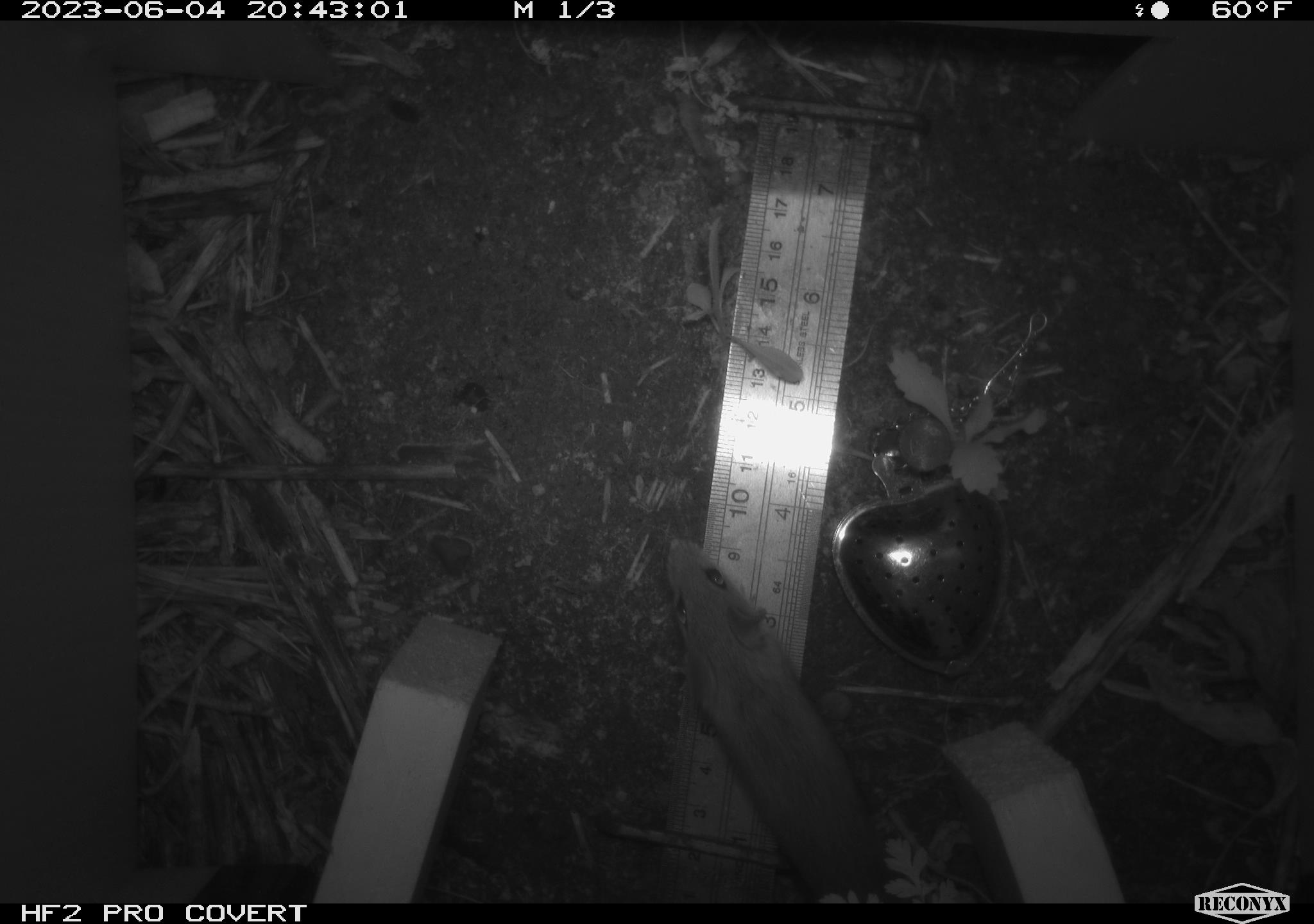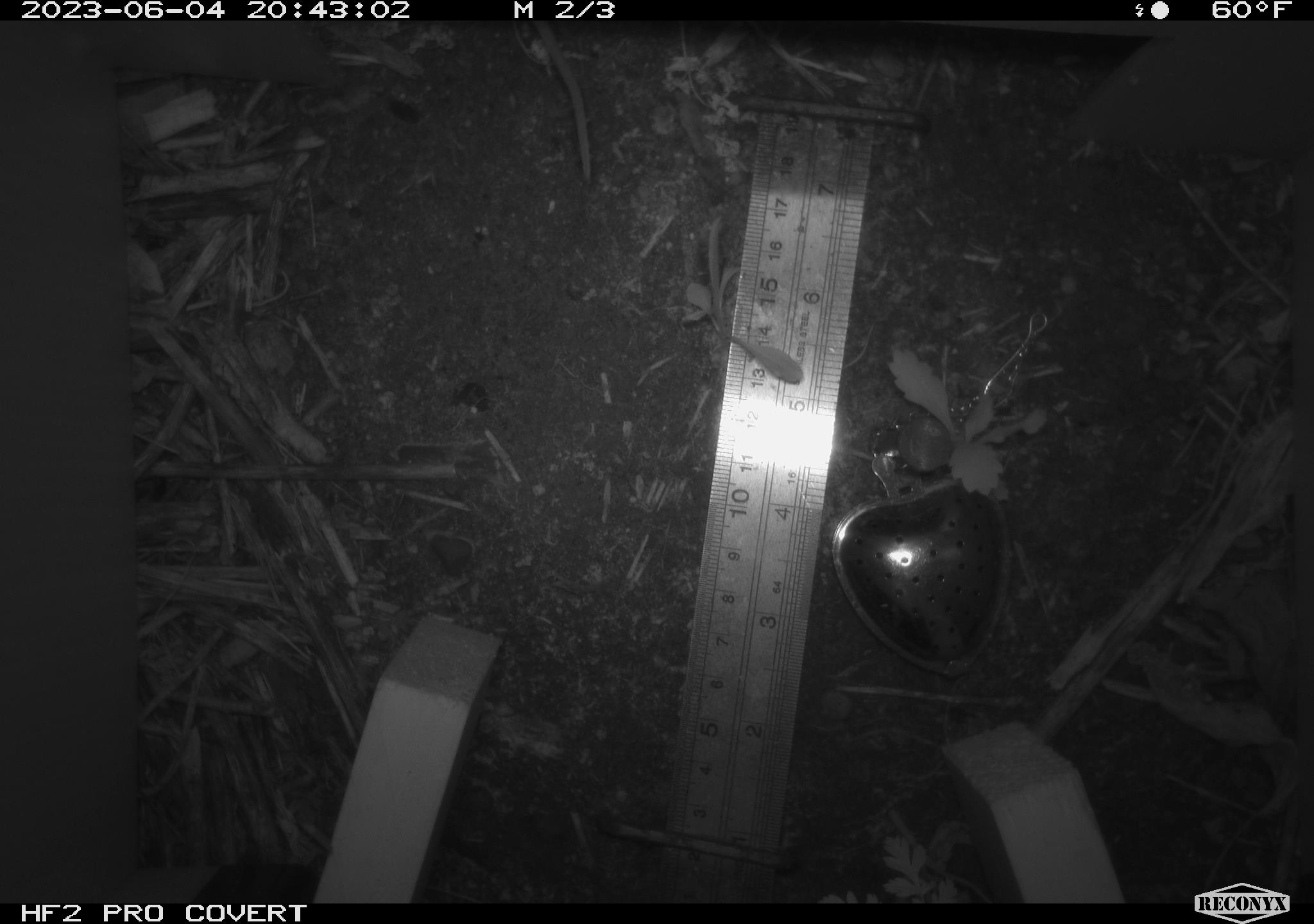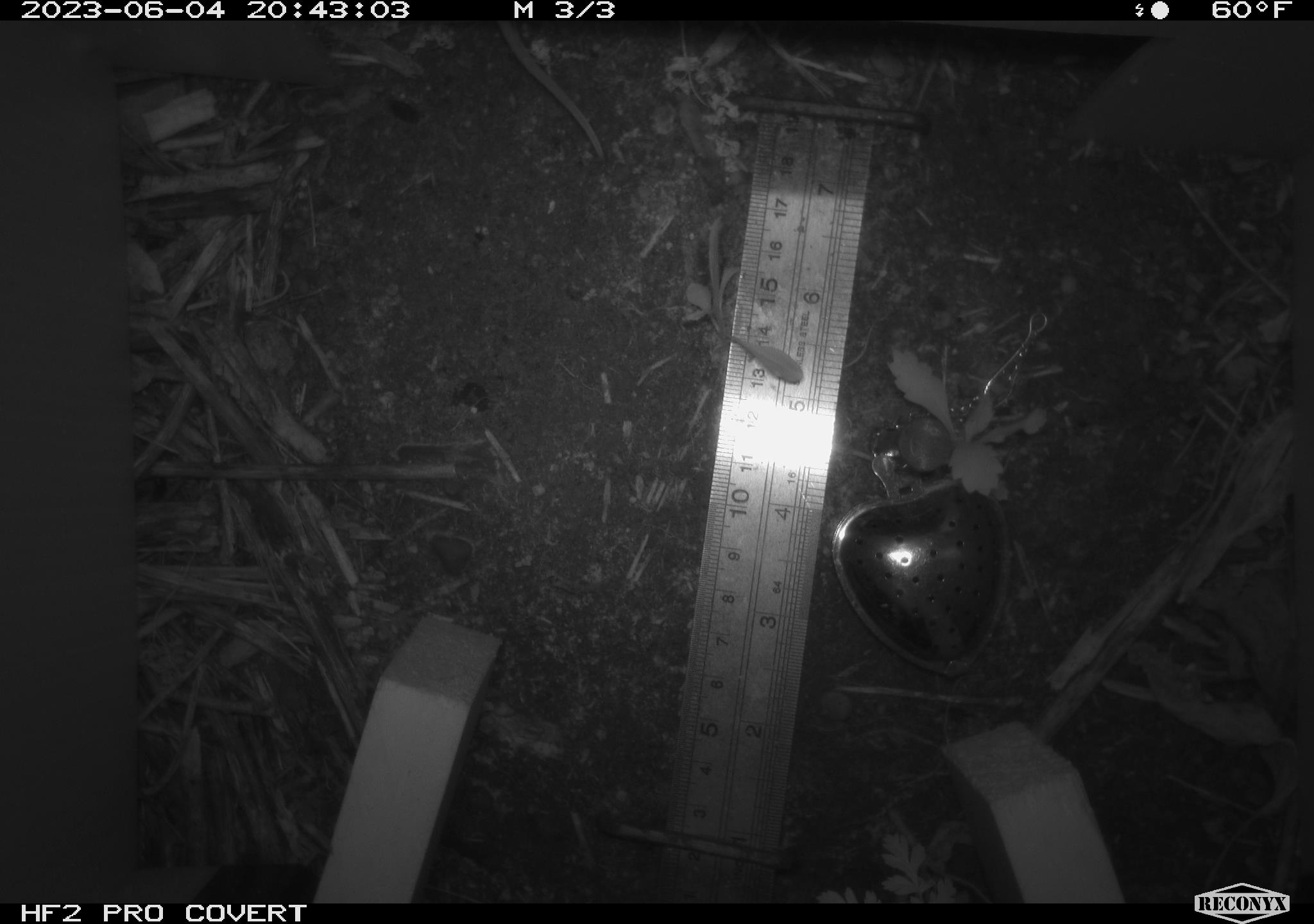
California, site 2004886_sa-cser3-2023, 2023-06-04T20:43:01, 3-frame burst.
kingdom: Animalia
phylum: Chordata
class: Mammalia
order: Rodentia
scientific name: Rodentia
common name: mouse species